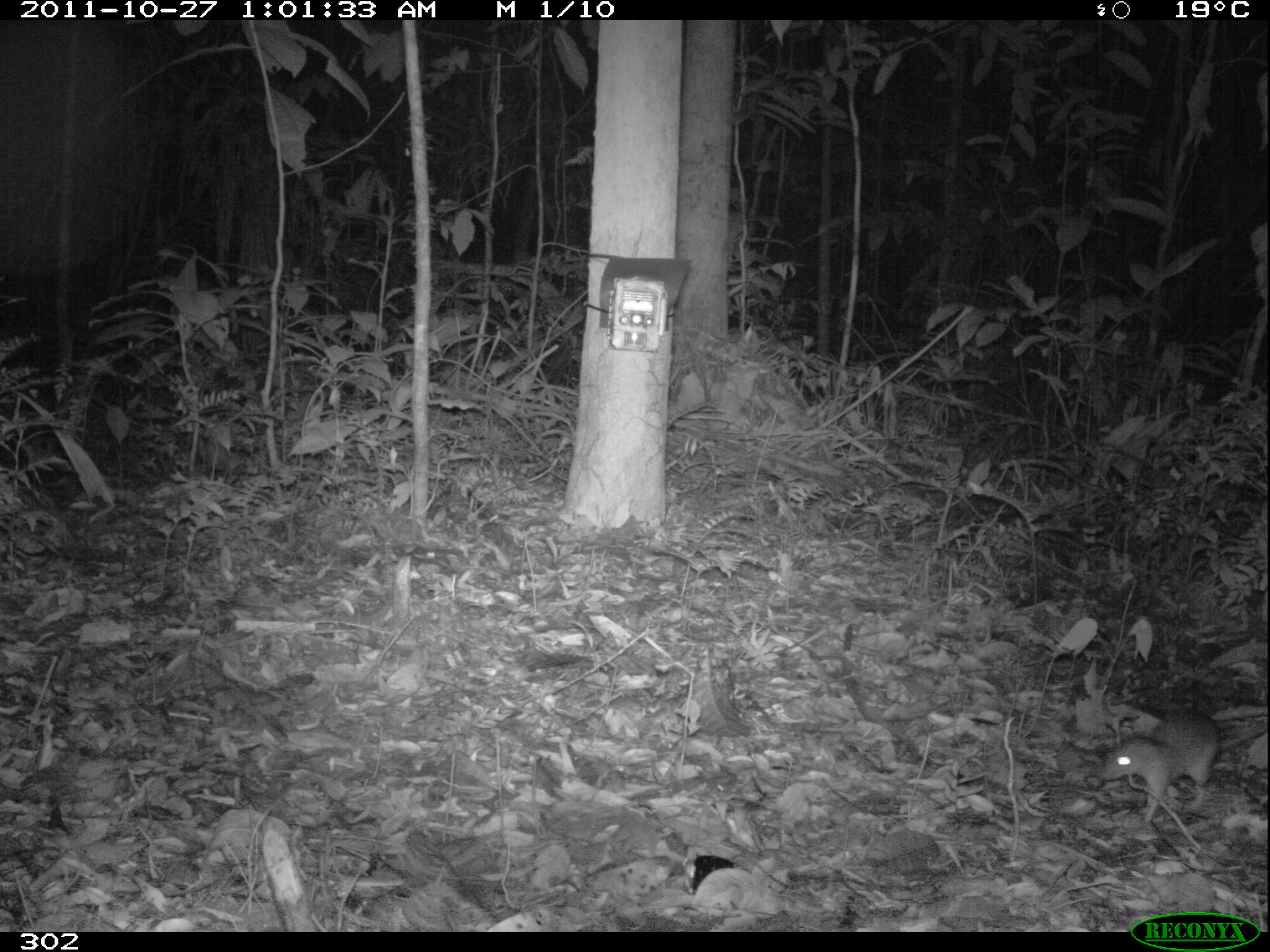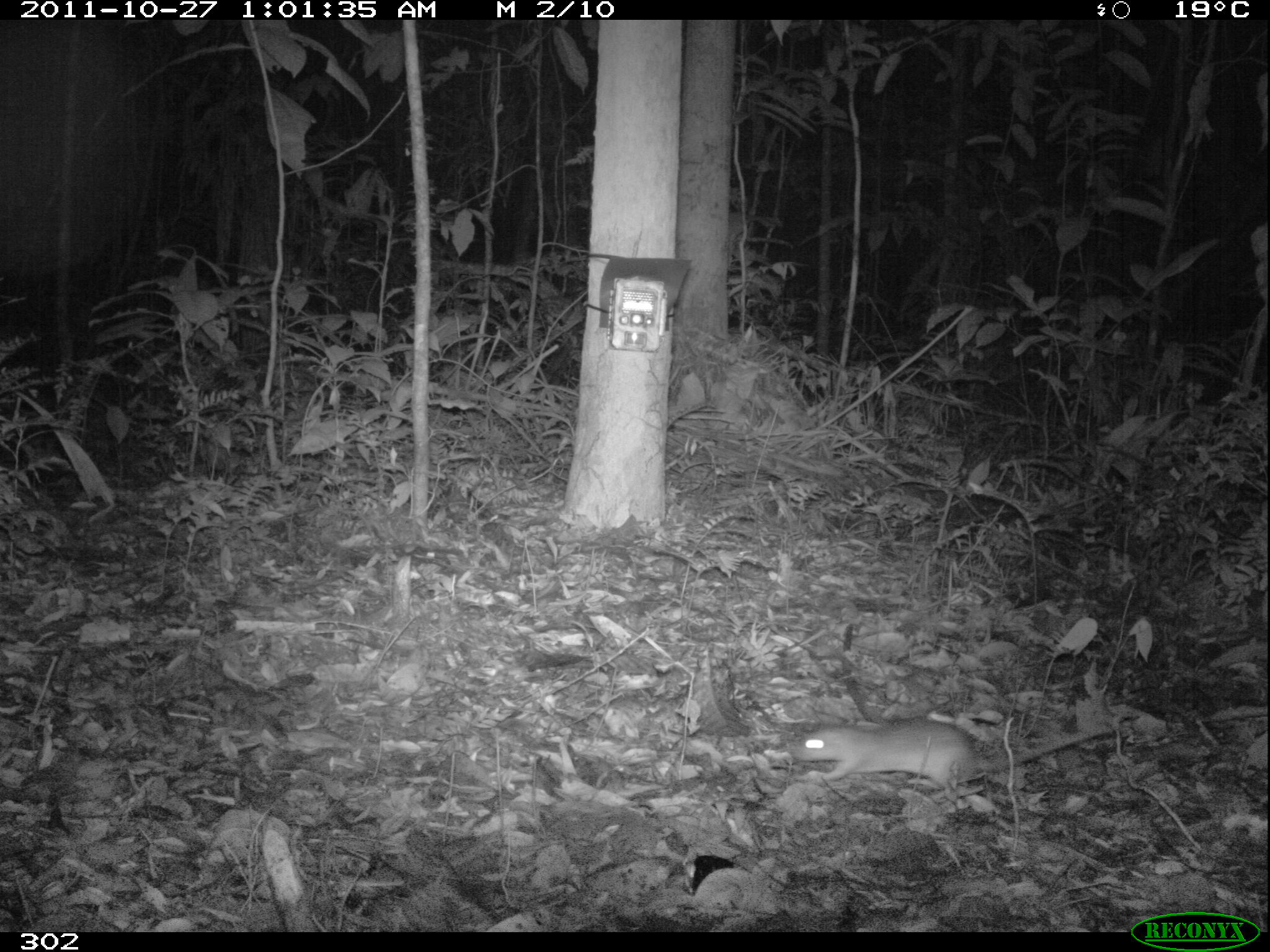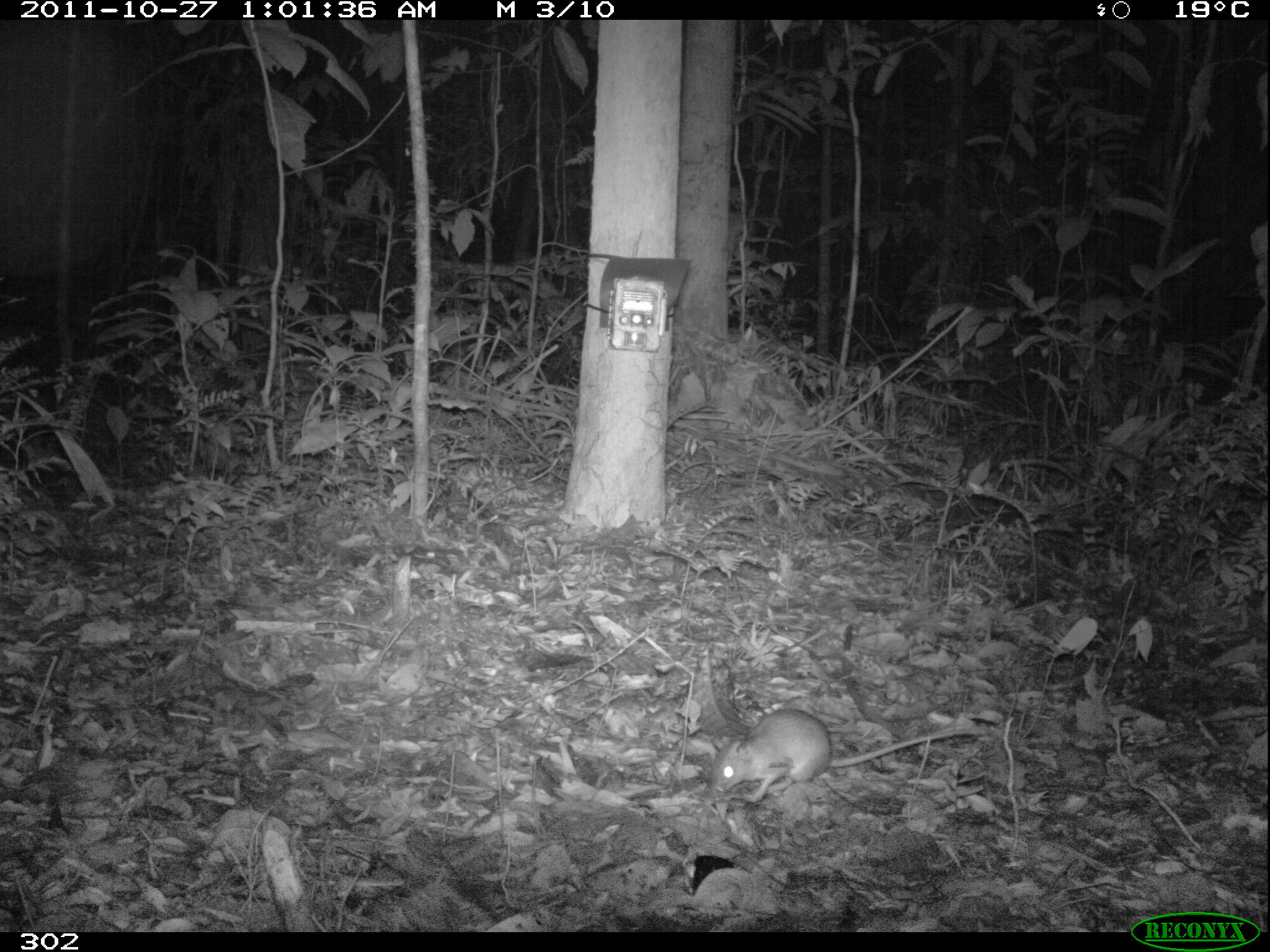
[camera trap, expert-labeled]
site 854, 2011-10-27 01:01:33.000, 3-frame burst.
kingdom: Animalia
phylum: Chordata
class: Mammalia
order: Rodentia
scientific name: Rodentia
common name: rodents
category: unknown rodent